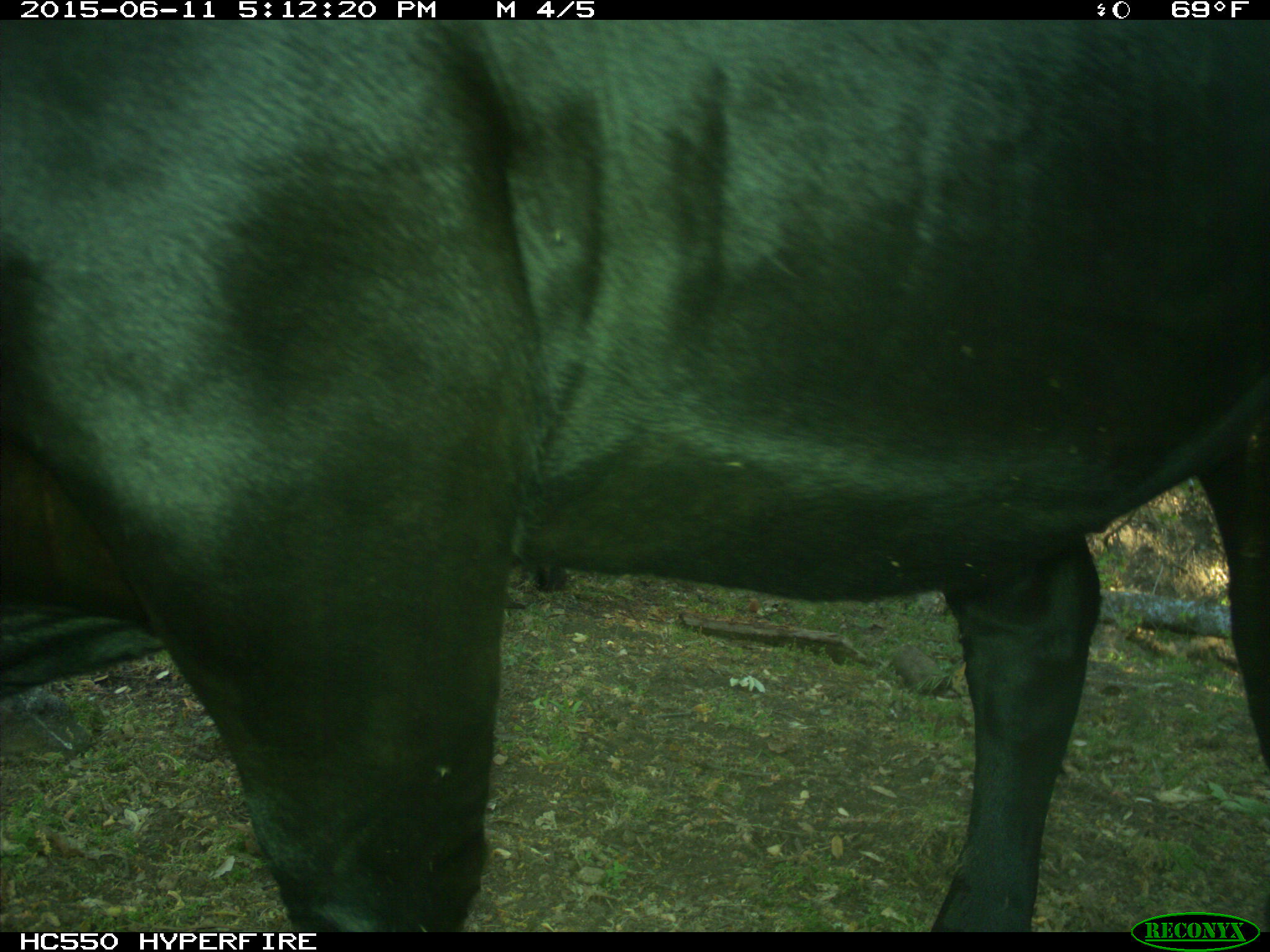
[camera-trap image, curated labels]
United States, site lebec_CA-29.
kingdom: Animalia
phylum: Chordata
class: Mammalia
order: Artiodactyla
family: Bovidae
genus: Bos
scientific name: Bos taurus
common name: domestic cow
Bos taurus (domestic cow).